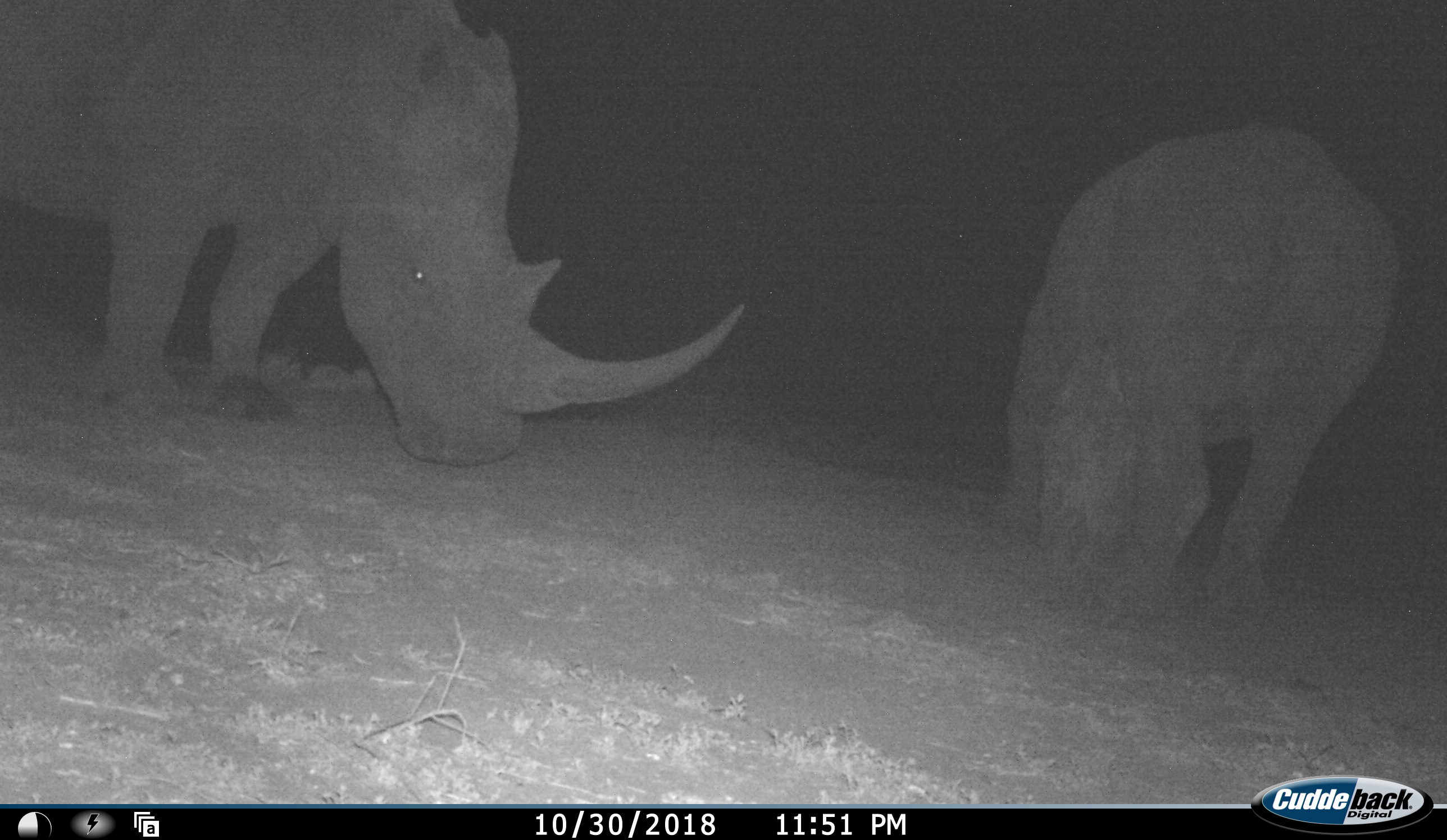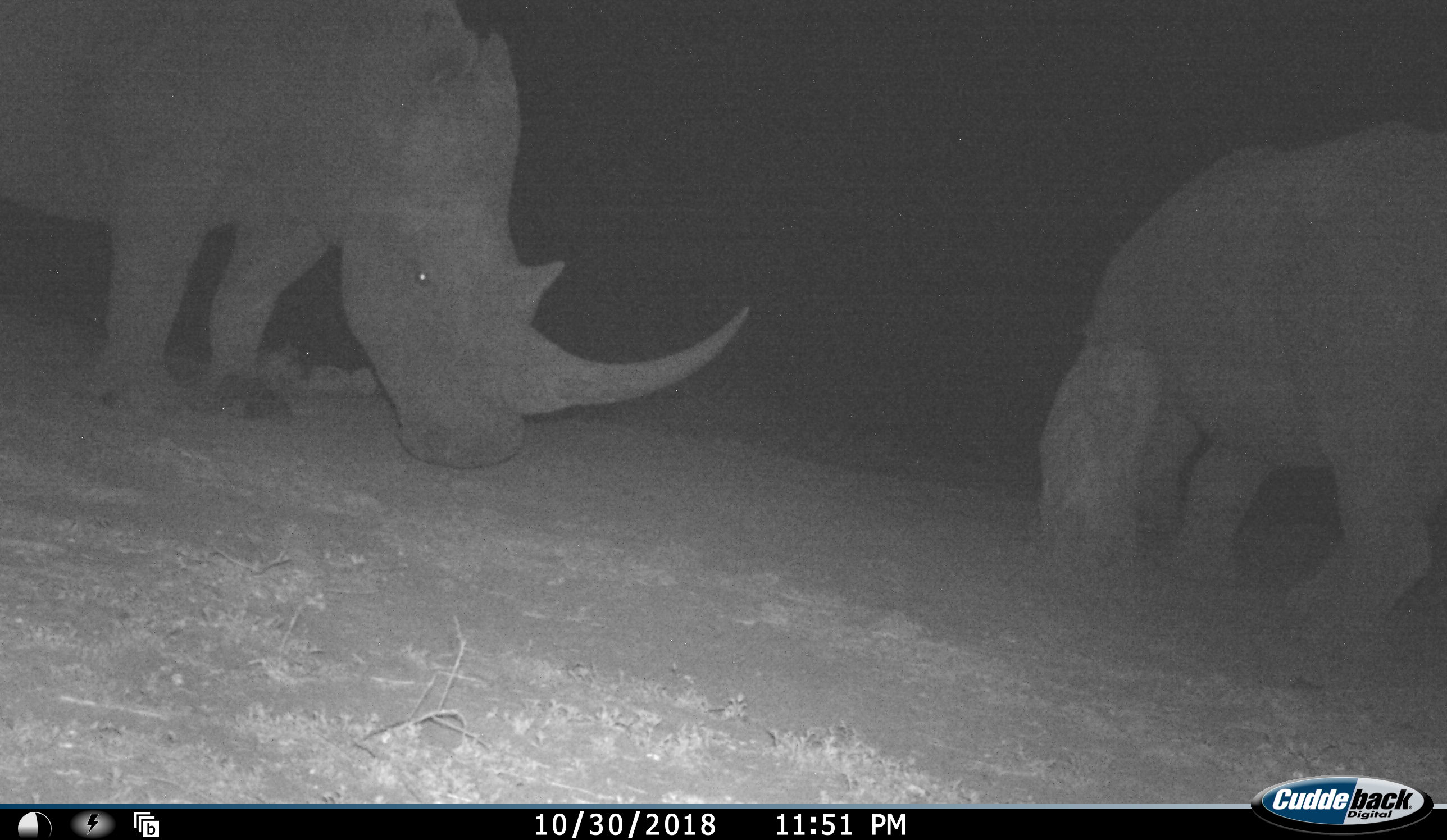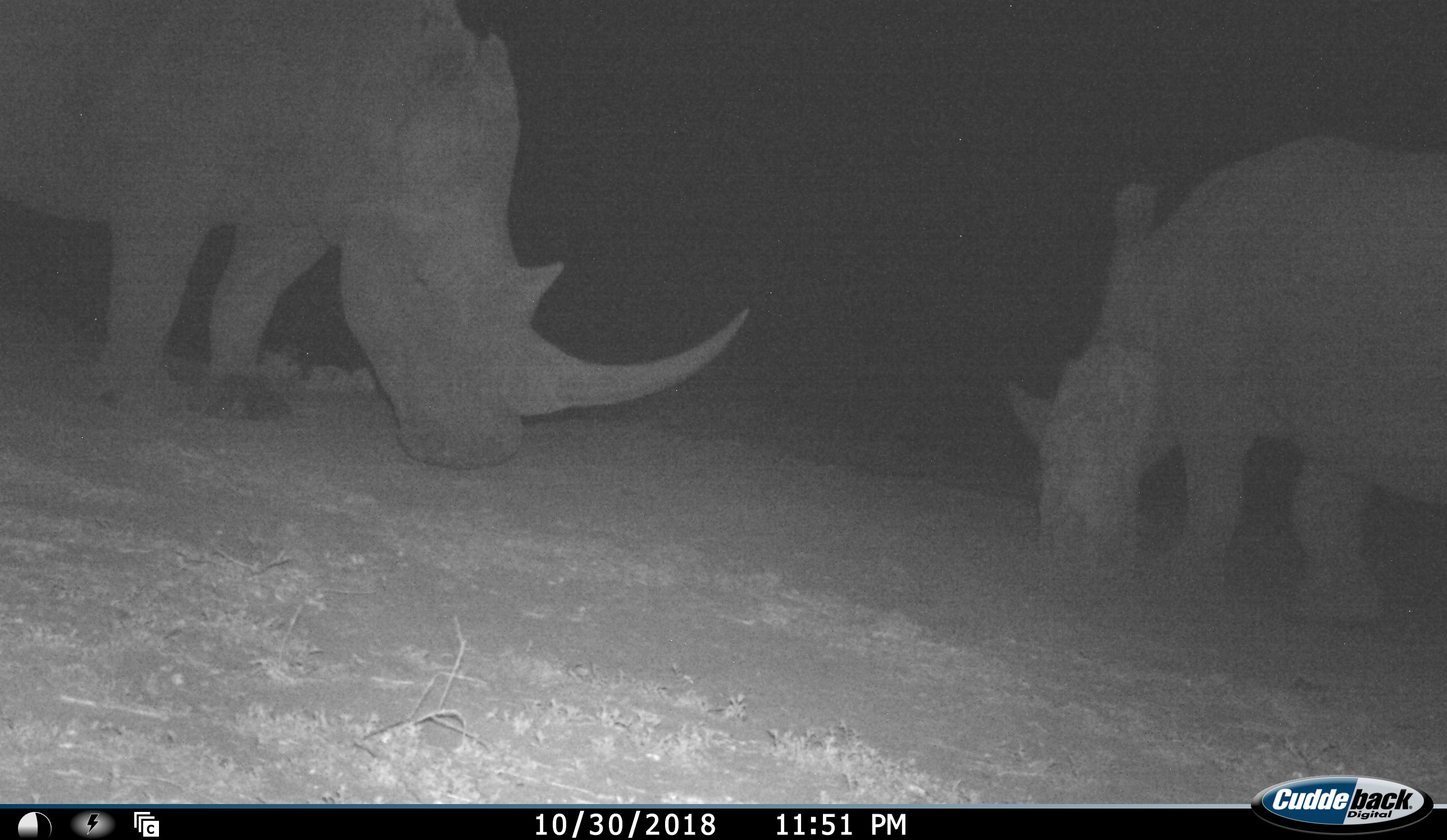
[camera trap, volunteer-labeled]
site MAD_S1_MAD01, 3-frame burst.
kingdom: Animalia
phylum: Chordata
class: Mammalia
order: Perissodactyla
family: Rhinocerotidae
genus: Ceratotherium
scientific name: Ceratotherium simum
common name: white rhinoceros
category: rhinoceroswhite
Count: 2.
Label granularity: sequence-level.